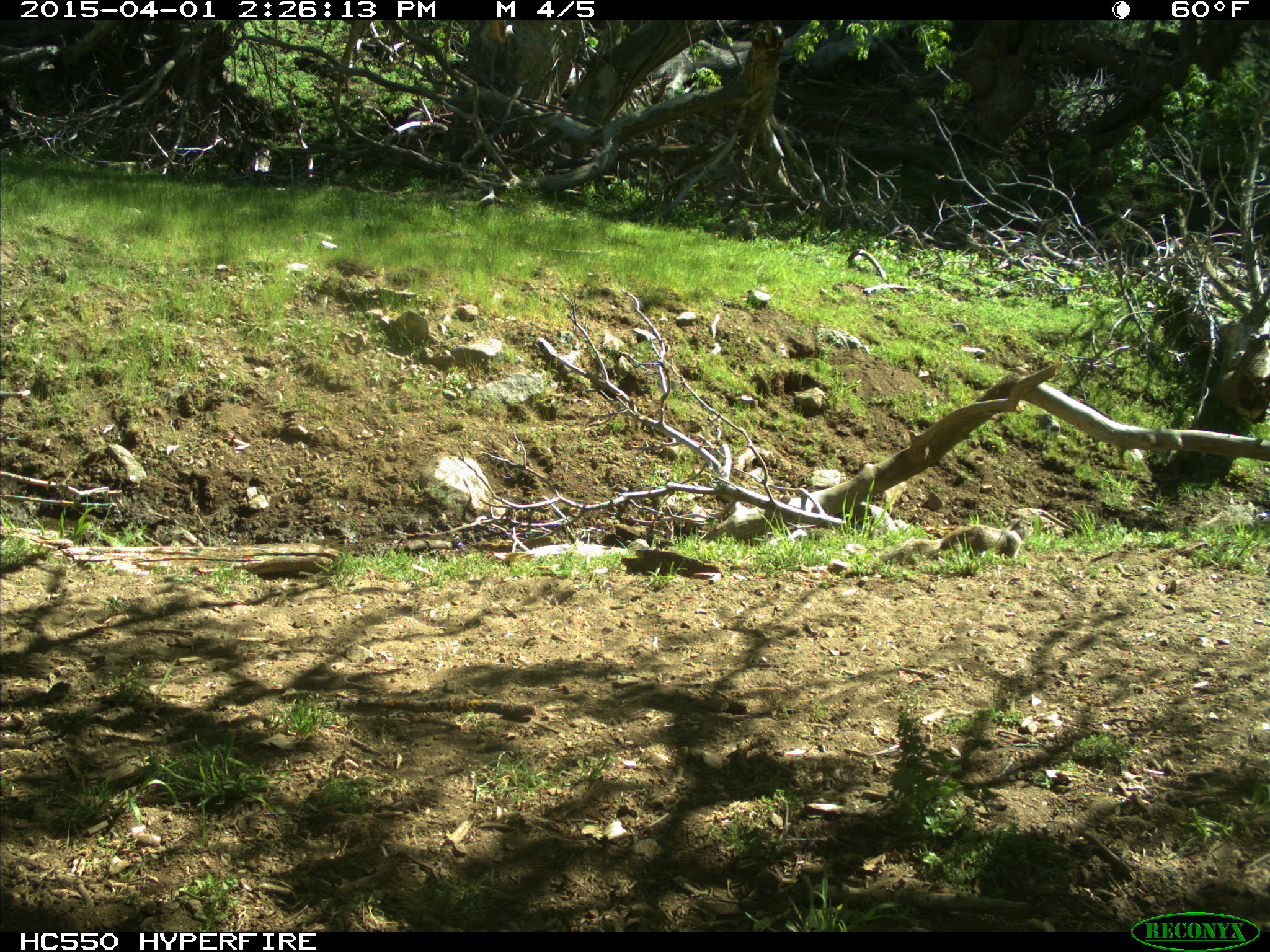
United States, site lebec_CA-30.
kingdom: Animalia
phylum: Chordata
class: Mammalia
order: Rodentia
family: Sciuridae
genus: Otospermophilus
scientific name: Otospermophilus beecheyi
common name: california ground squirrel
Otospermophilus beecheyi (california ground squirrel).